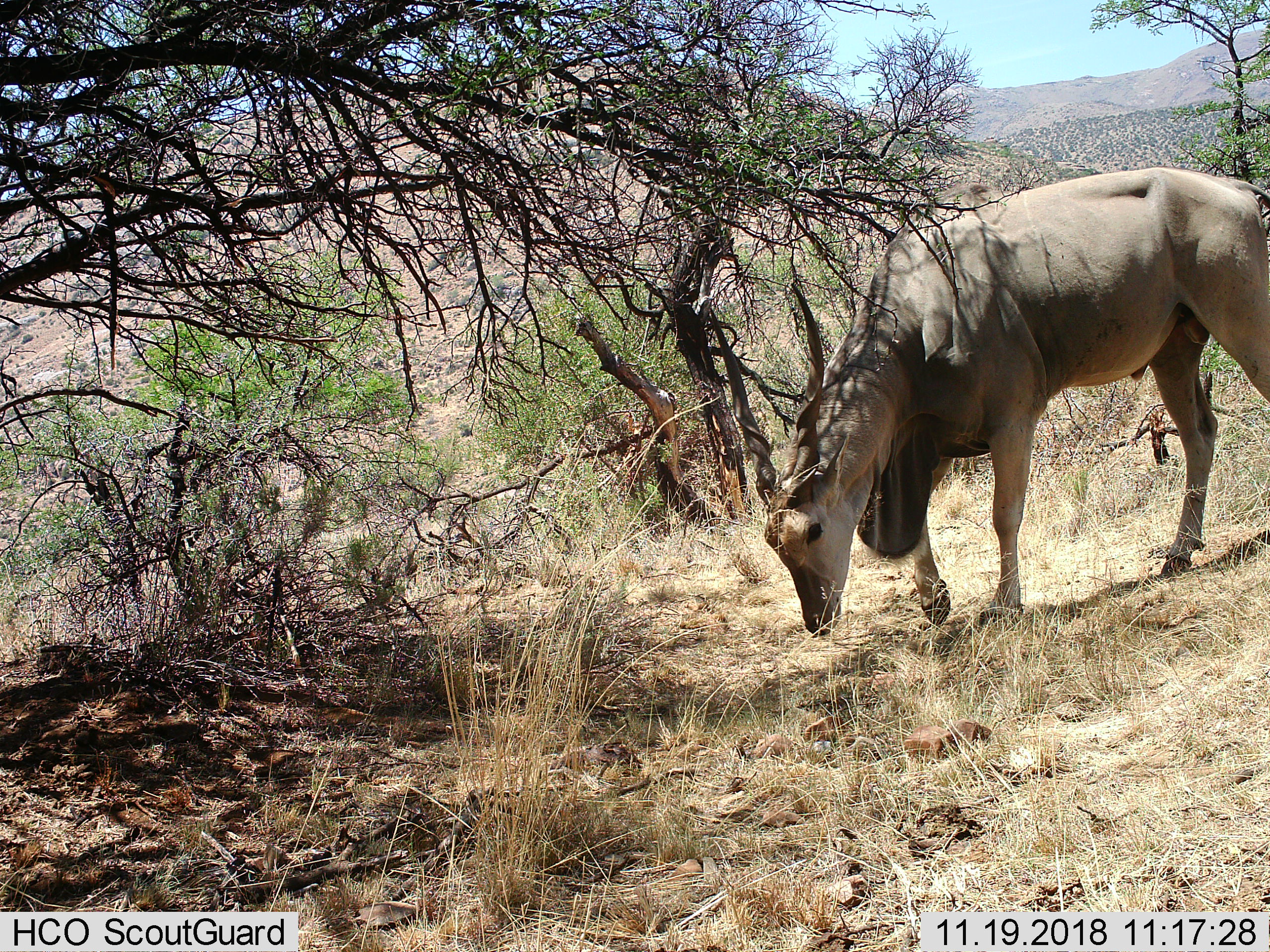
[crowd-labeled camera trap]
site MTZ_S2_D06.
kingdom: Animalia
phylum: Chordata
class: Mammalia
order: Artiodactyla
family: Bovidae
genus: Tragelaphus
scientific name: Tragelaphus oryx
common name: eland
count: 1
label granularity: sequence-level